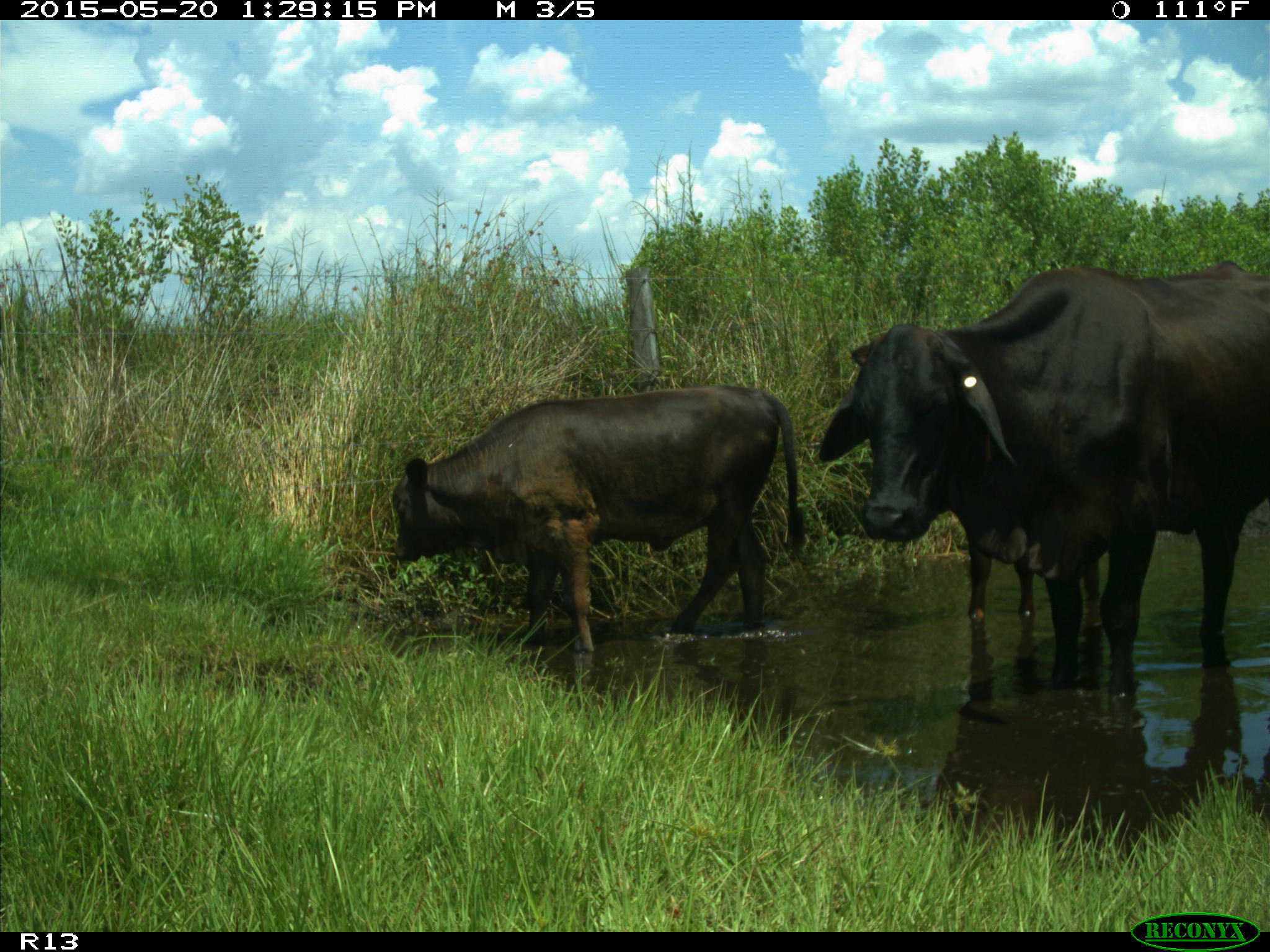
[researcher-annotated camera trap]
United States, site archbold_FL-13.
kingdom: Animalia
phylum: Chordata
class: Mammalia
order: Artiodactyla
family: Bovidae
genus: Bos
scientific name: Bos taurus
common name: domestic cow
Bos taurus (domestic cow).